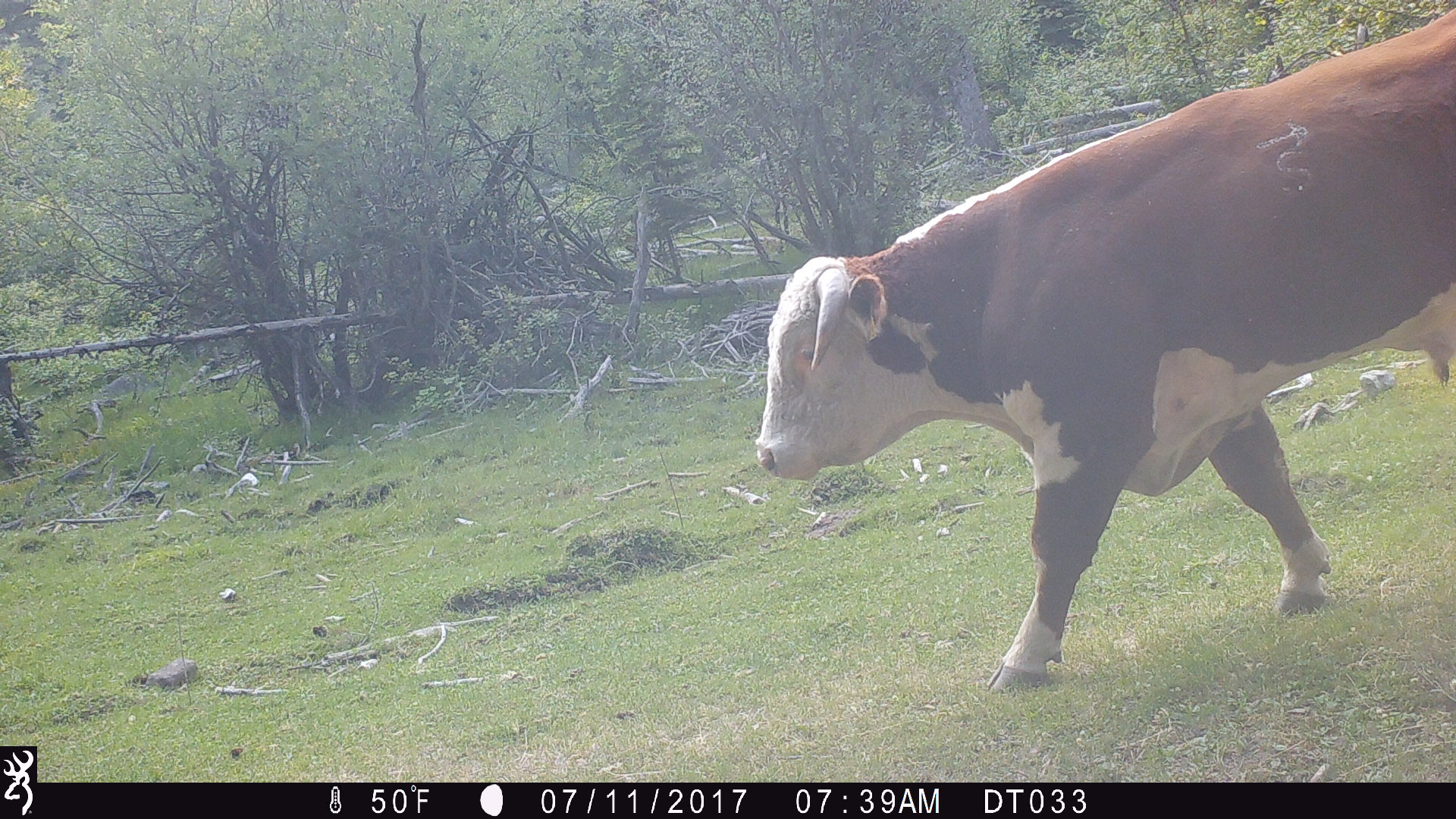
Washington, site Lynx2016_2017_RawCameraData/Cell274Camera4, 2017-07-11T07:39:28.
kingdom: Animalia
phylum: Chordata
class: Mammalia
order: Artiodactyla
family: Bovidae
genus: Bos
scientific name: Bos taurus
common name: domestic cattle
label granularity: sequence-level